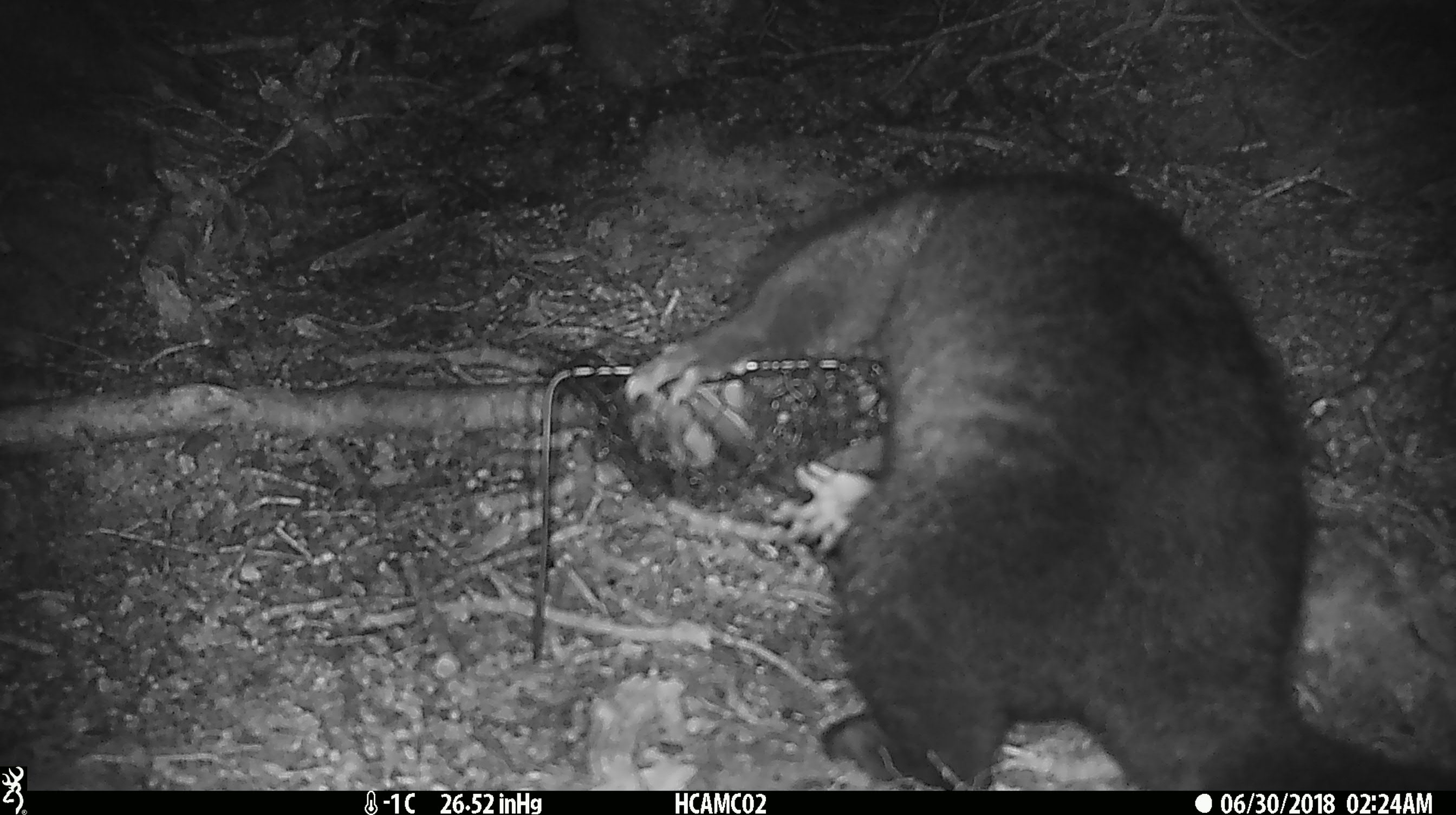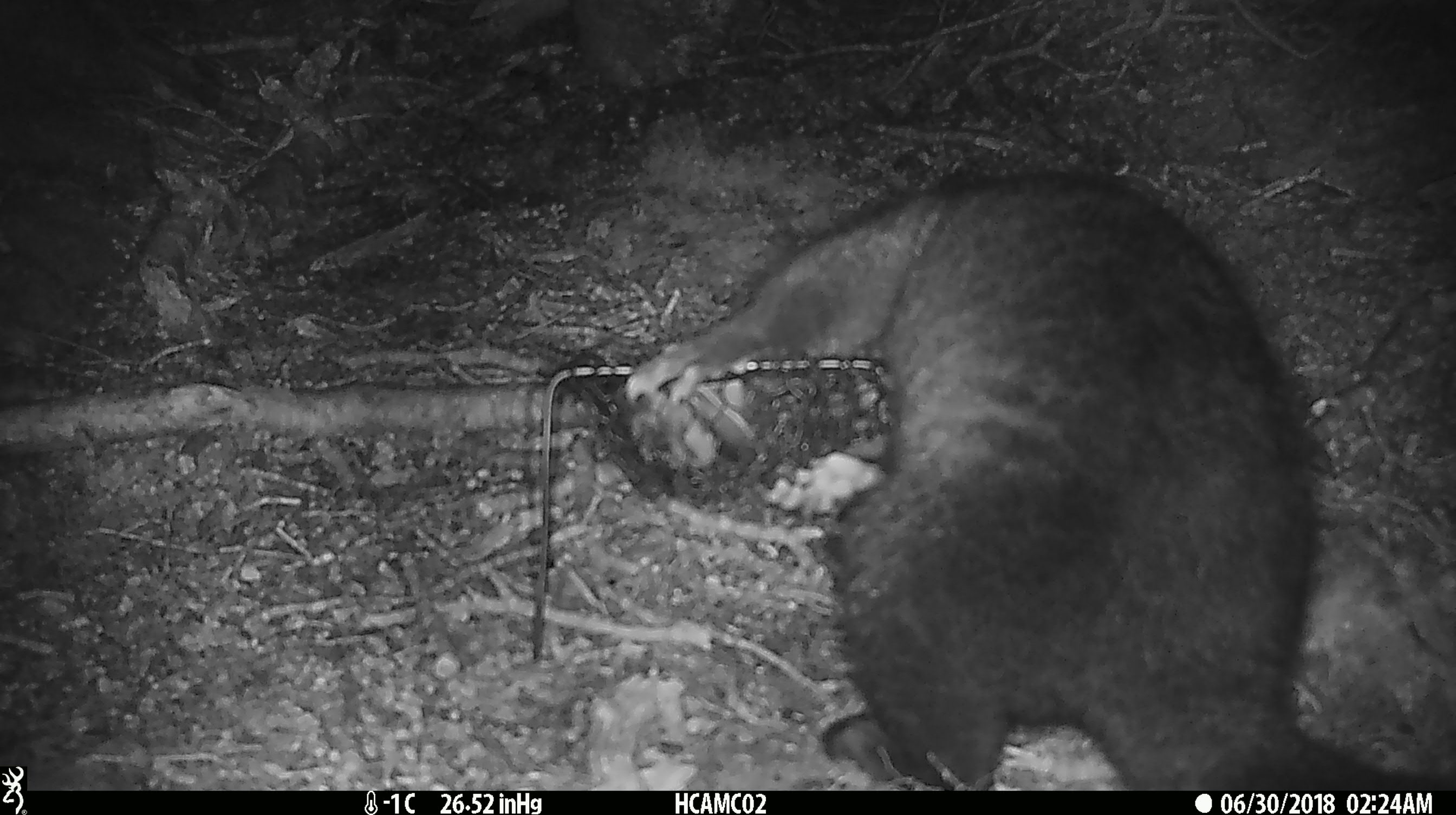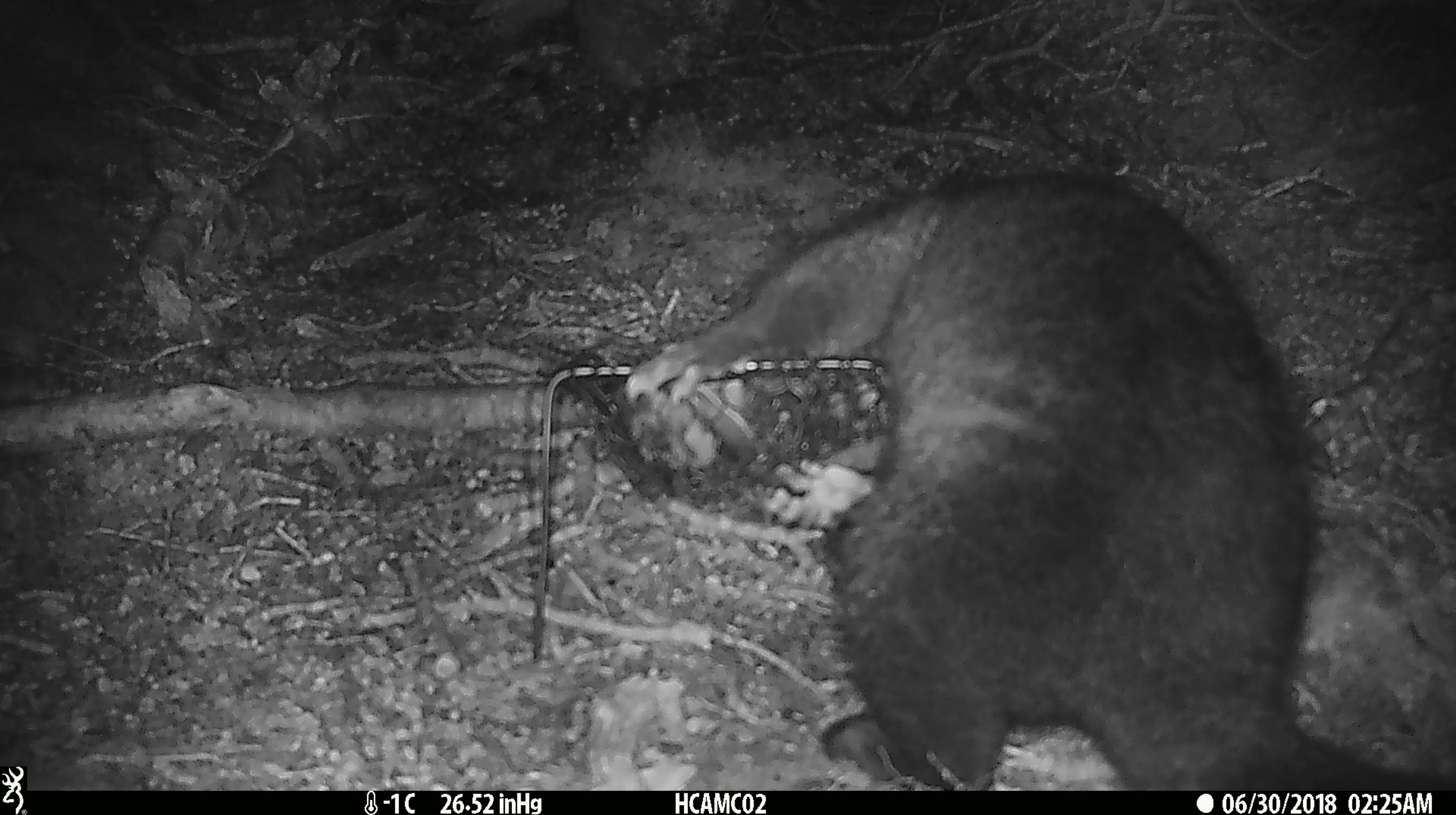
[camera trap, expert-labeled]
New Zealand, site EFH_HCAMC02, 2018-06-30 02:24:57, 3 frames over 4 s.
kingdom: Animalia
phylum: Chordata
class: Mammalia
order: Diprotodontia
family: Phalangeridae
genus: Trichosurus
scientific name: Trichosurus vulpecula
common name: common brushtail possum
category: possum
Possum (common brushtail possum) (Trichosurus vulpecula).